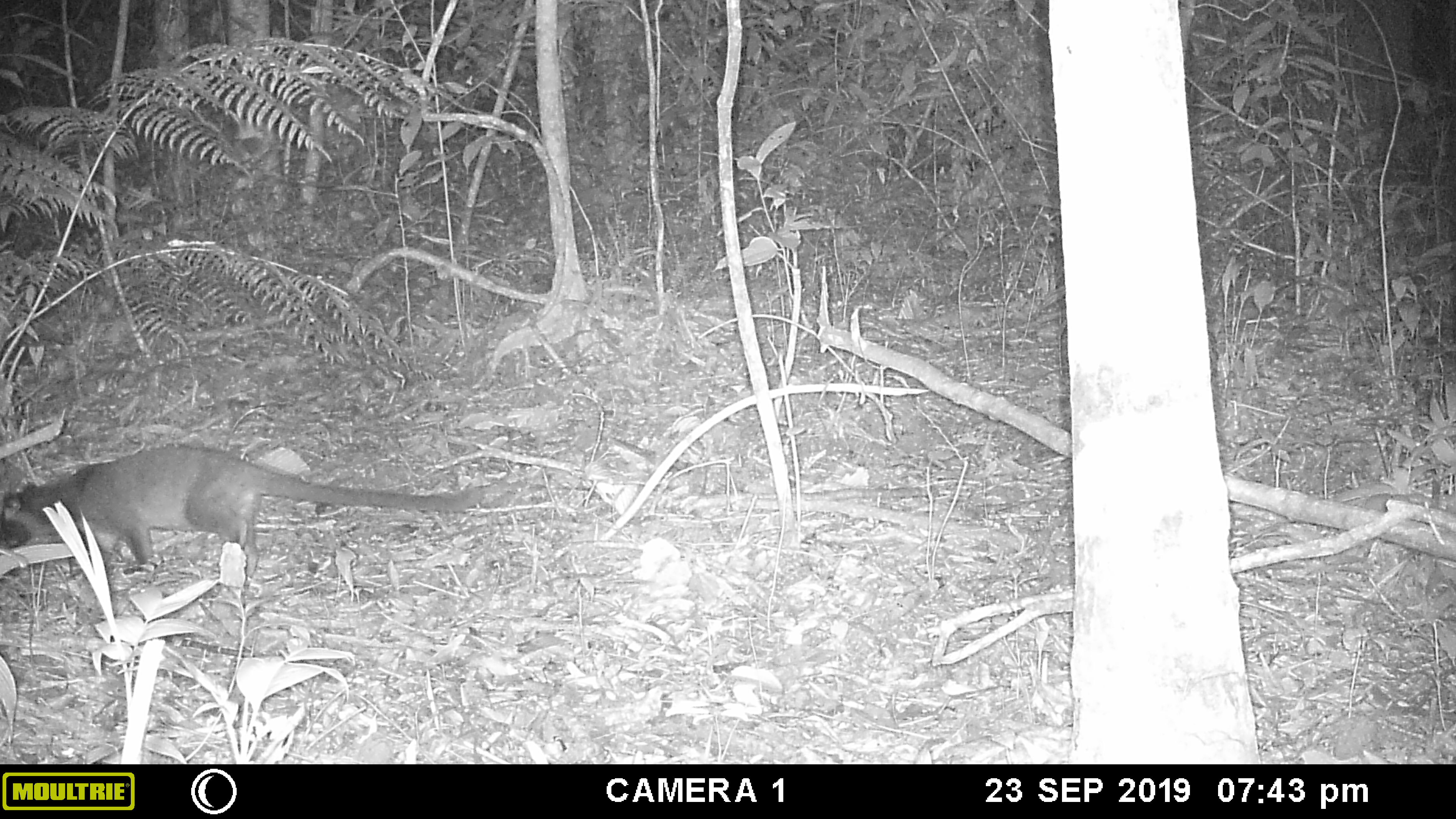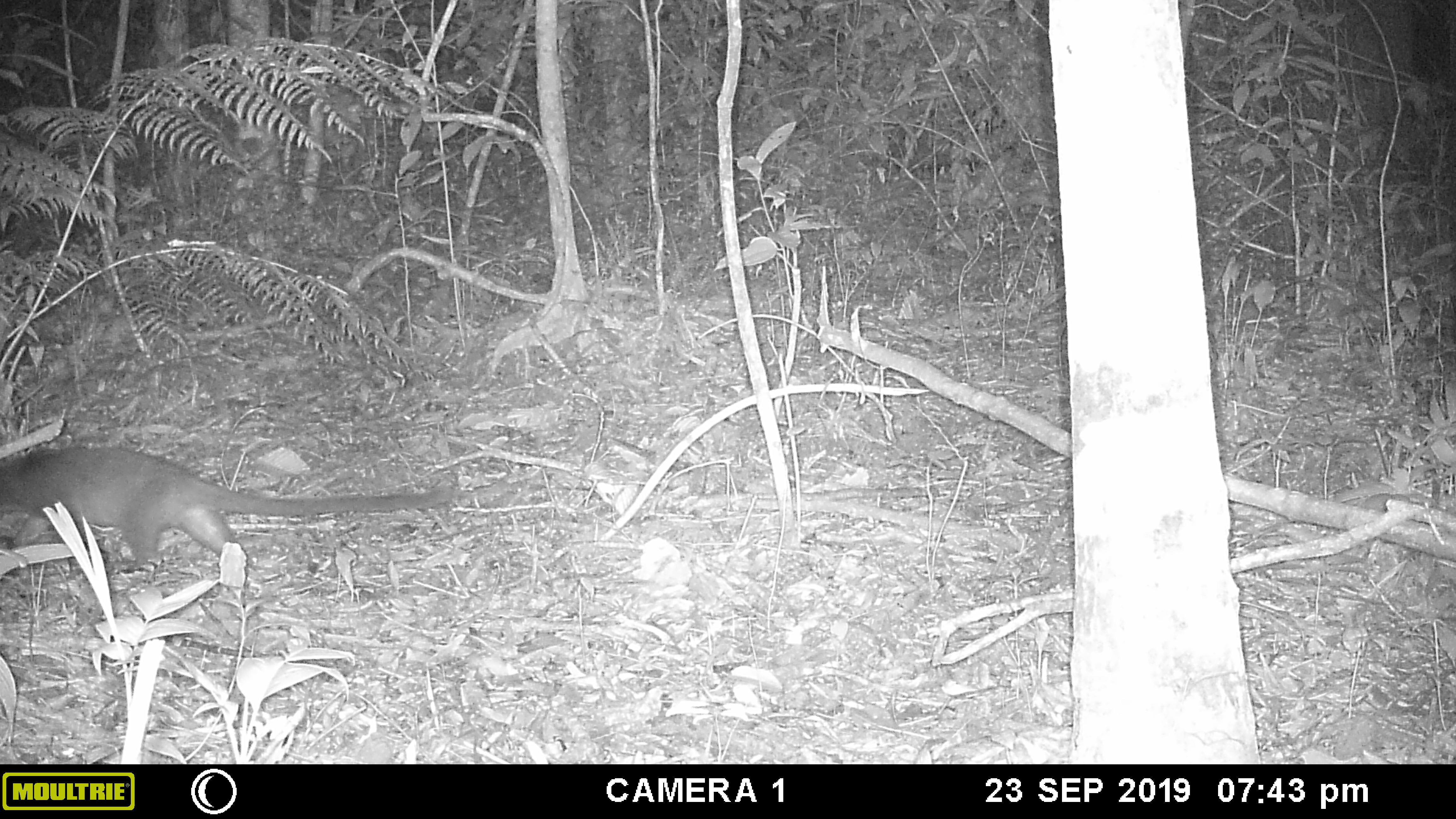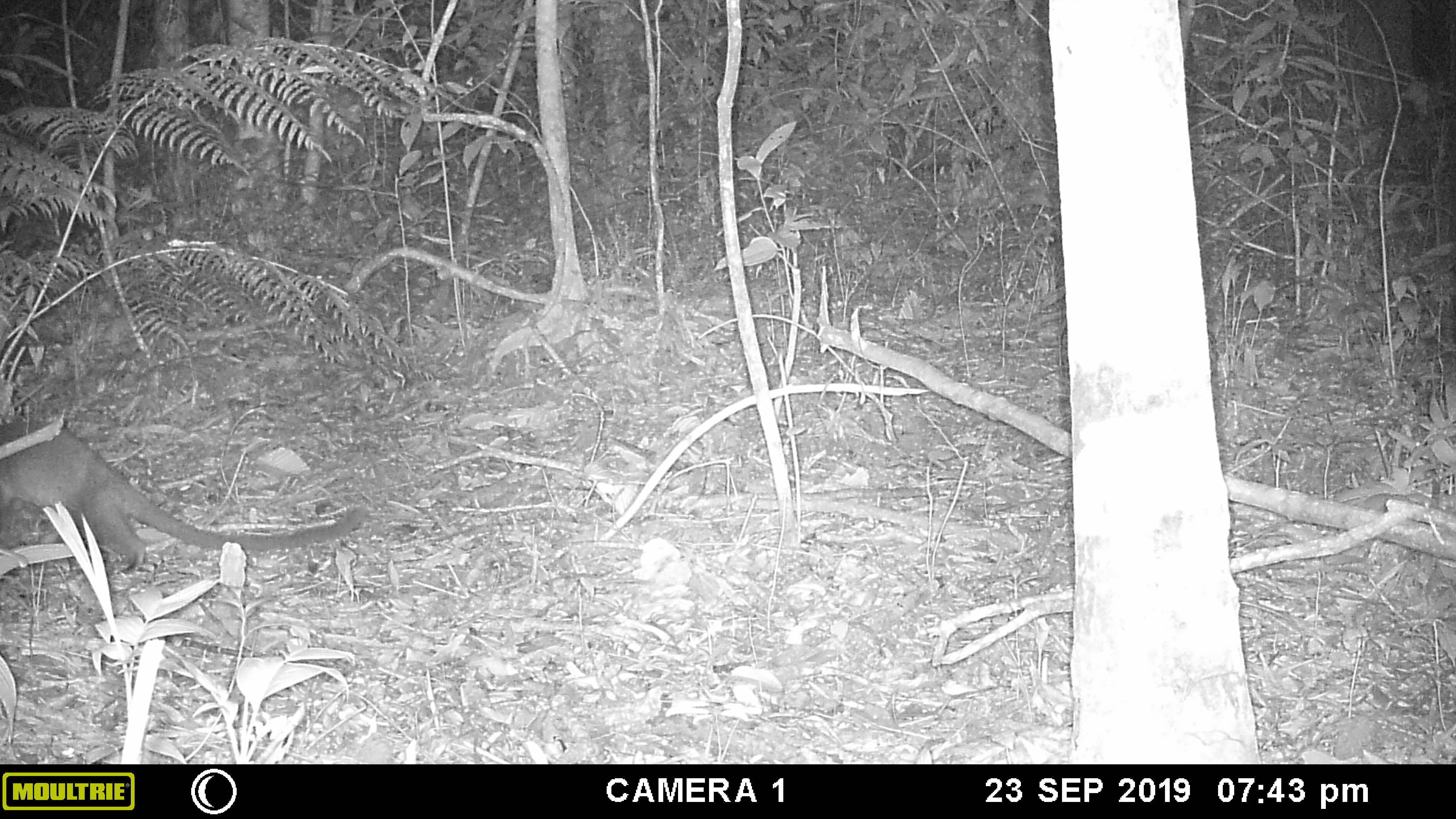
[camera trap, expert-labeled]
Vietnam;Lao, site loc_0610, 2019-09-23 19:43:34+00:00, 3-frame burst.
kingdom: Animalia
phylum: Chordata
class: Mammalia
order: Carnivora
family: Viverridae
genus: Paguma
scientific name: Paguma larvata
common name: masked palm civet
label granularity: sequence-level